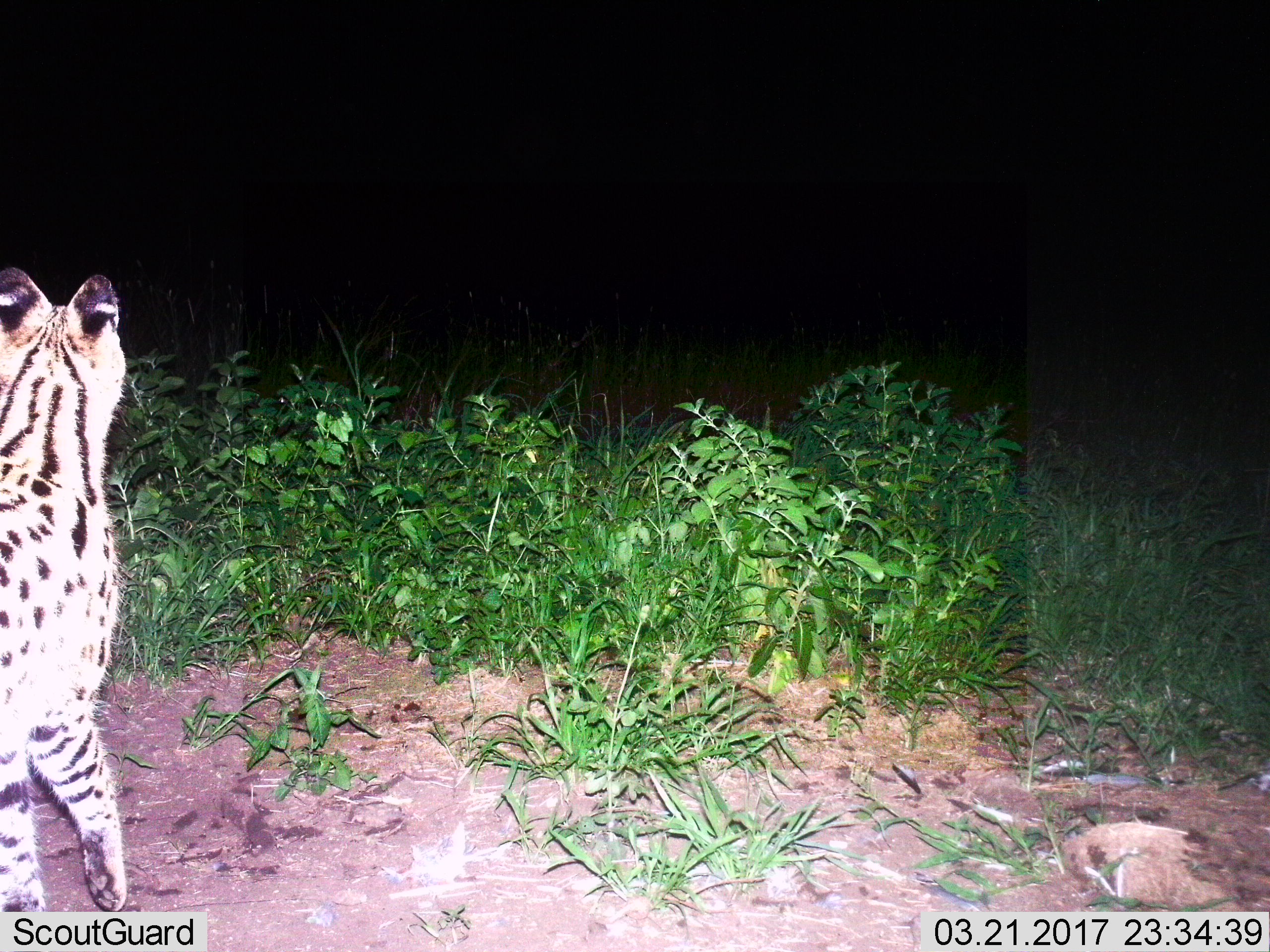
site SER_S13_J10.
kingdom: Animalia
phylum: Chordata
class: Mammalia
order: Carnivora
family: Felidae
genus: Leptailurus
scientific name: Leptailurus serval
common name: serval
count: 1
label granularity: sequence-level